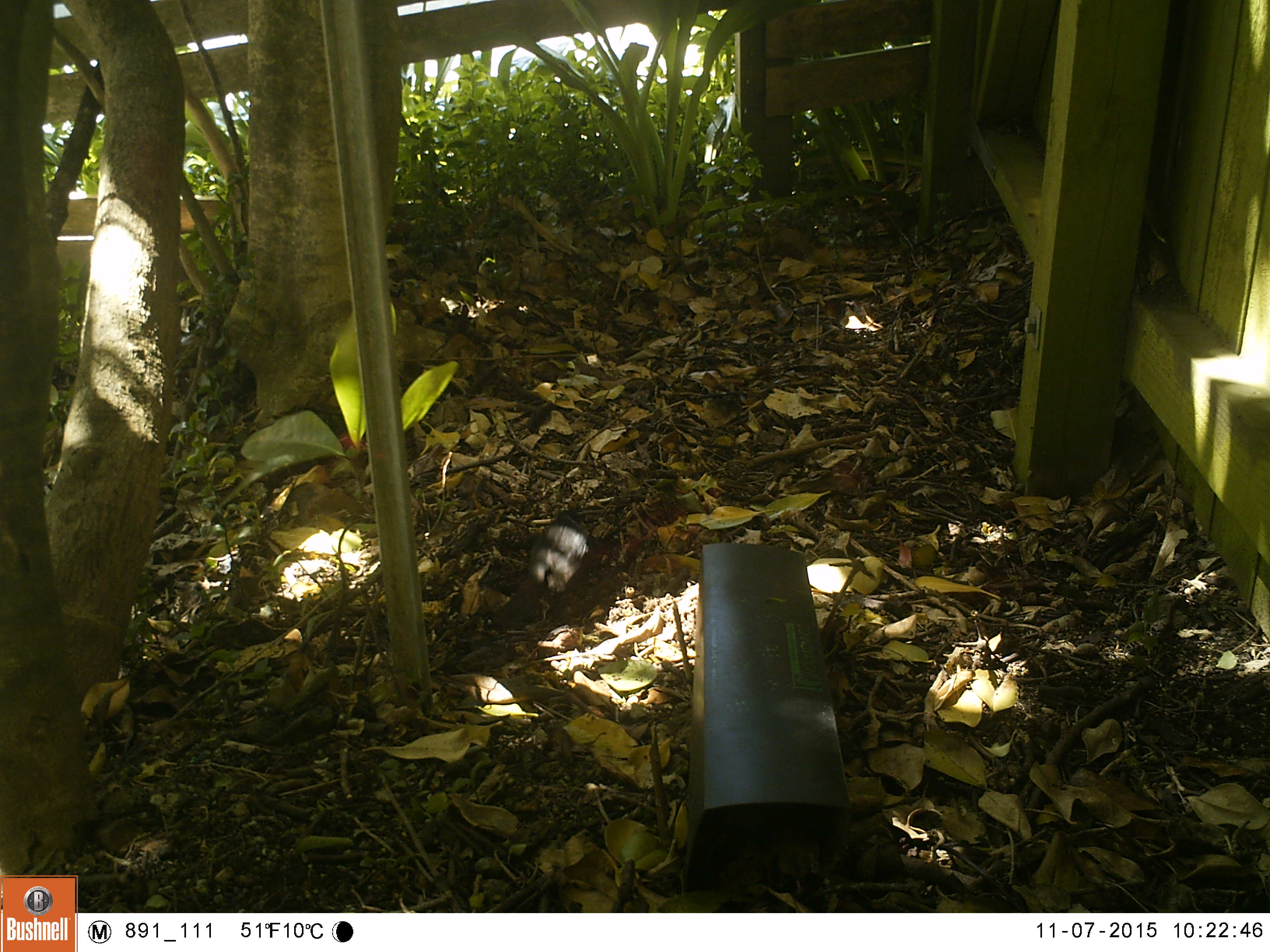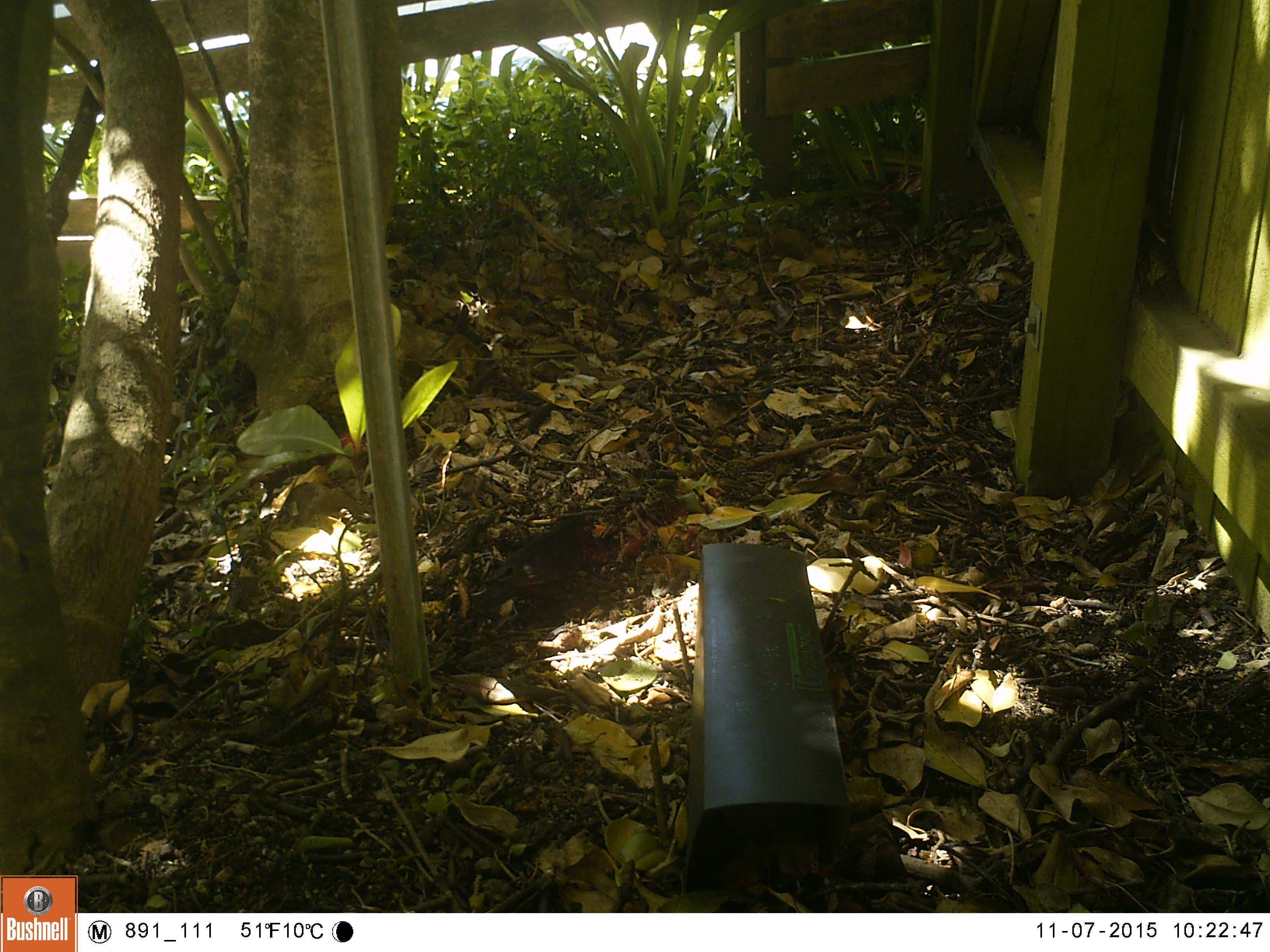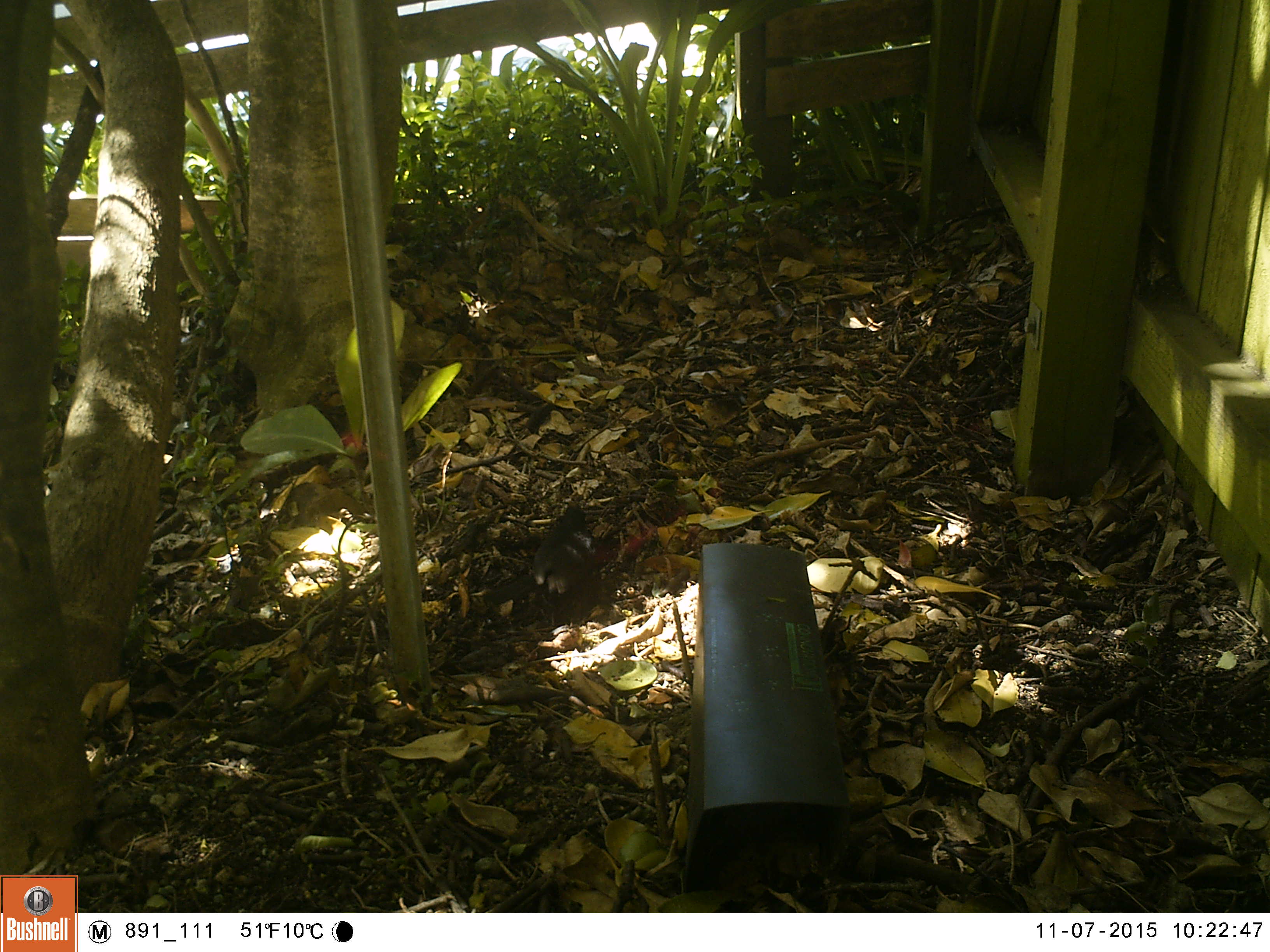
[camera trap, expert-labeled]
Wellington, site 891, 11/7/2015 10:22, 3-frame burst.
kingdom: Animalia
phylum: Chordata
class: Aves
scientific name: Aves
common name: bird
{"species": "bird (Aves)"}